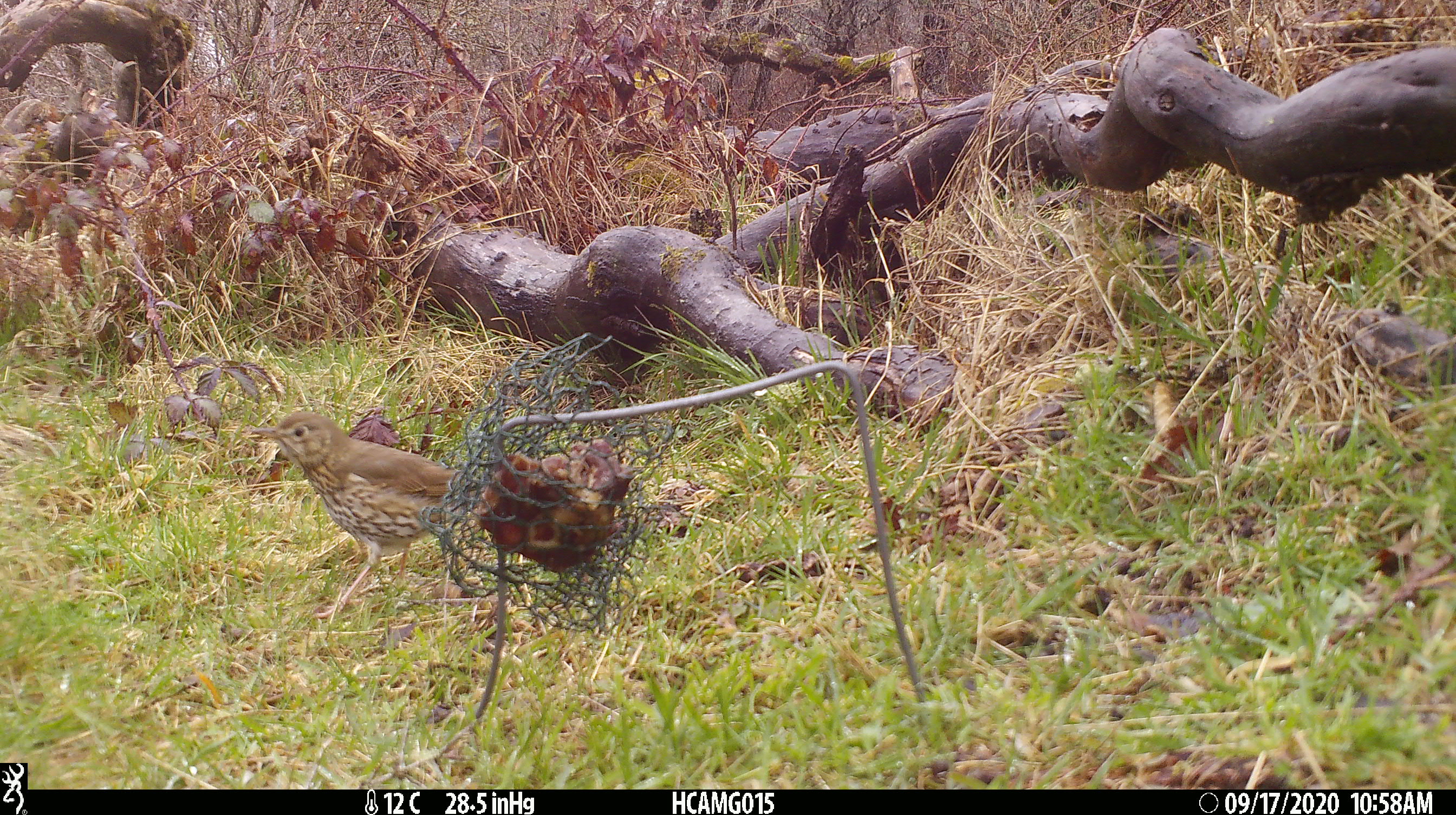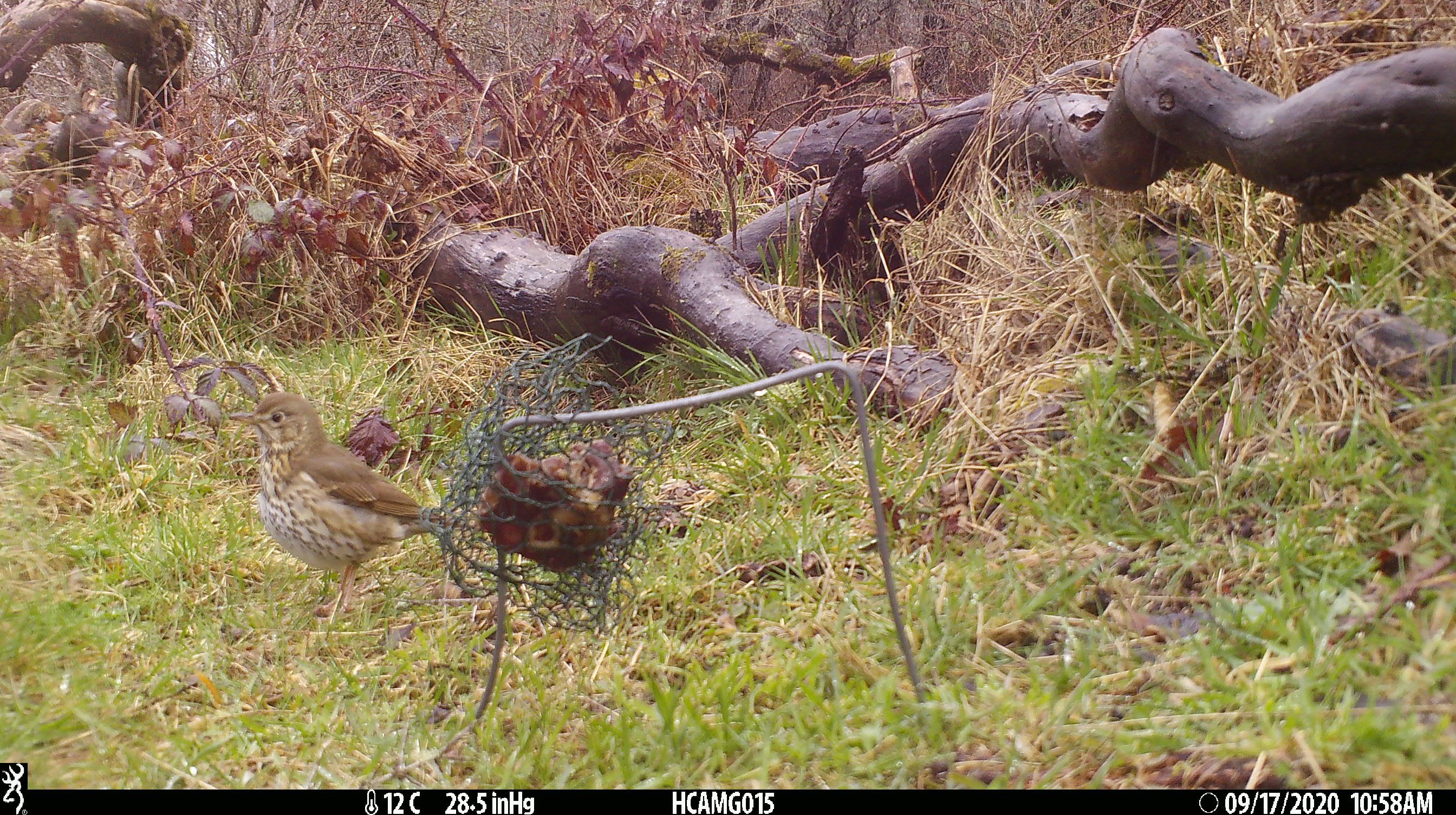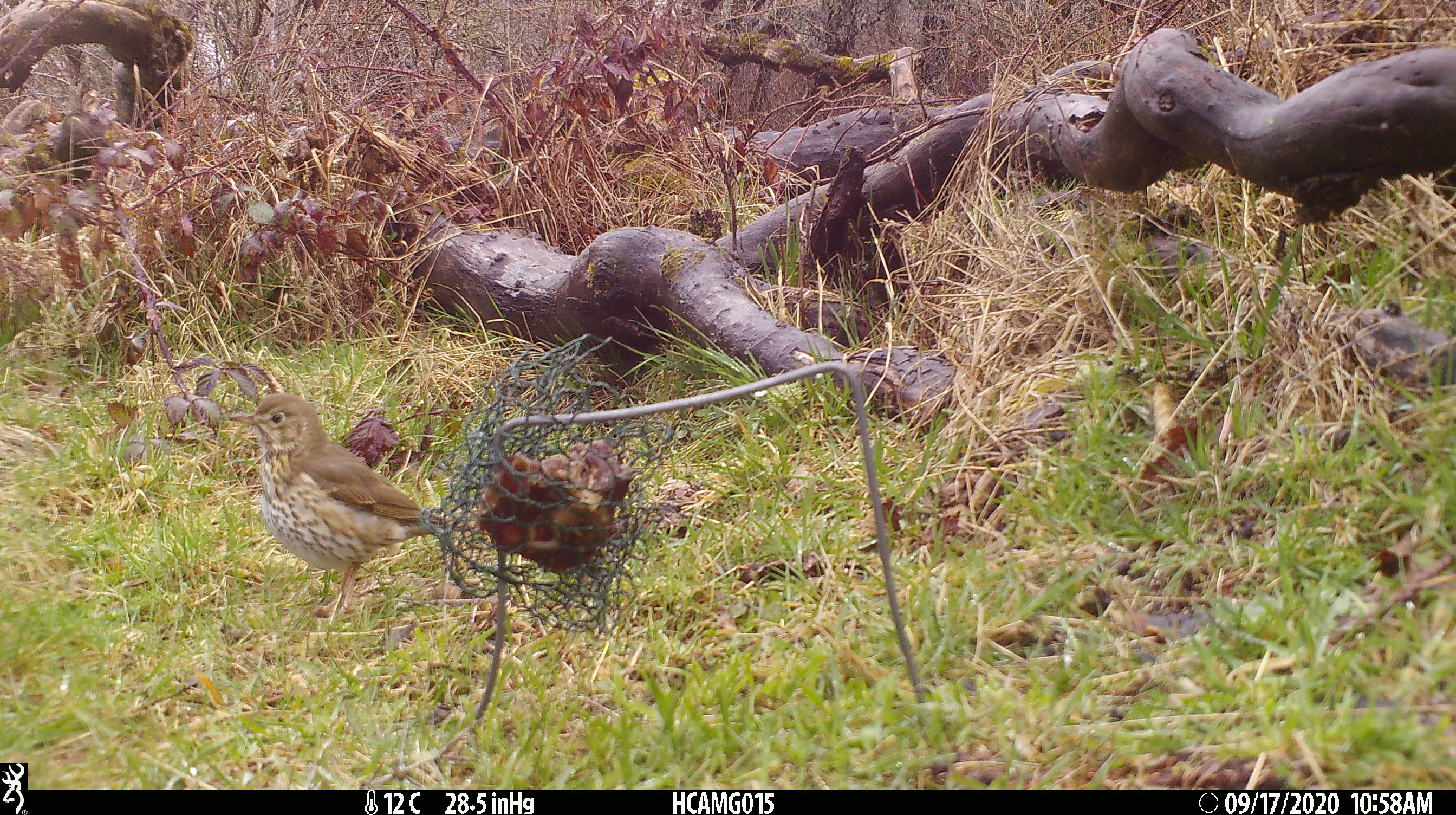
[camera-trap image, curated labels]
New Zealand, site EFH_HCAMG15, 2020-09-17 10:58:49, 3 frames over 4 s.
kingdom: Animalia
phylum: Chordata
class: Aves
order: Passeriformes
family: Turdidae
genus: Turdus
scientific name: Turdus philomelos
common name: song thrush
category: thrush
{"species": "thrush (song thrush) (Turdus philomelos)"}